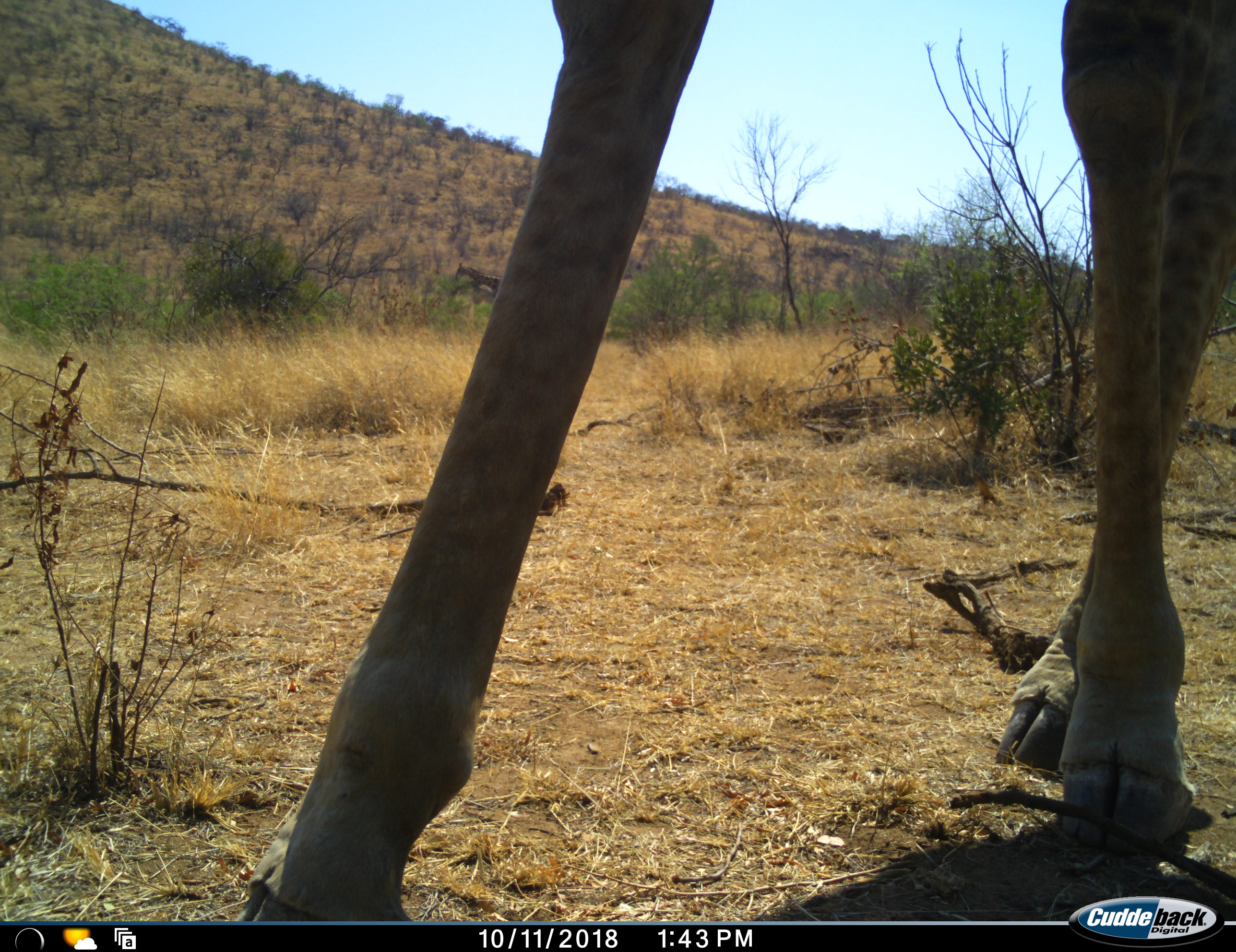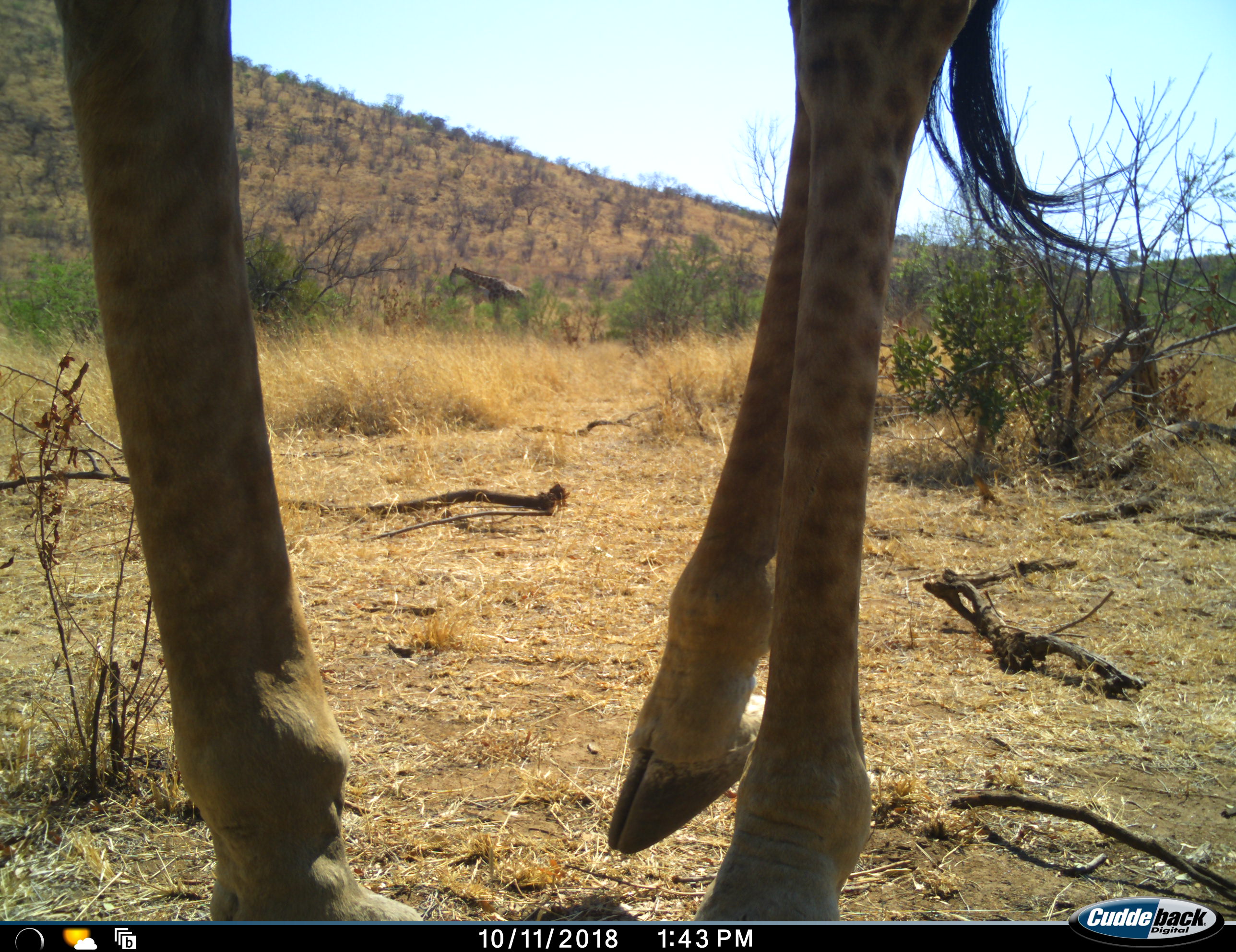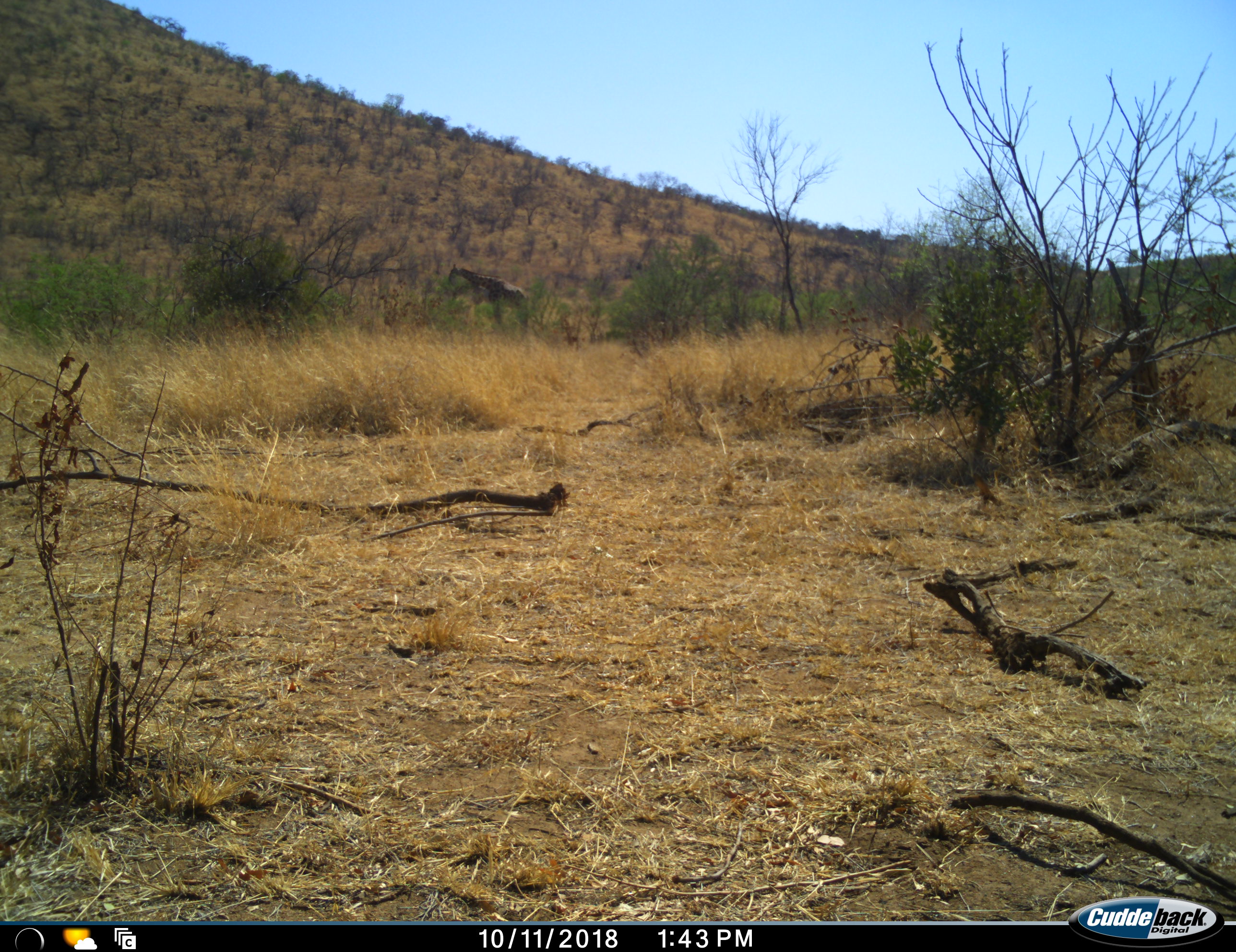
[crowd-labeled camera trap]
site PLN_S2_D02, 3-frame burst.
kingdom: Animalia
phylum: Chordata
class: Mammalia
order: Artiodactyla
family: Giraffidae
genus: Giraffa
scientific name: Giraffa camelopardalis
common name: giraffe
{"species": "giraffe (Giraffa camelopardalis)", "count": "1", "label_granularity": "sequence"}